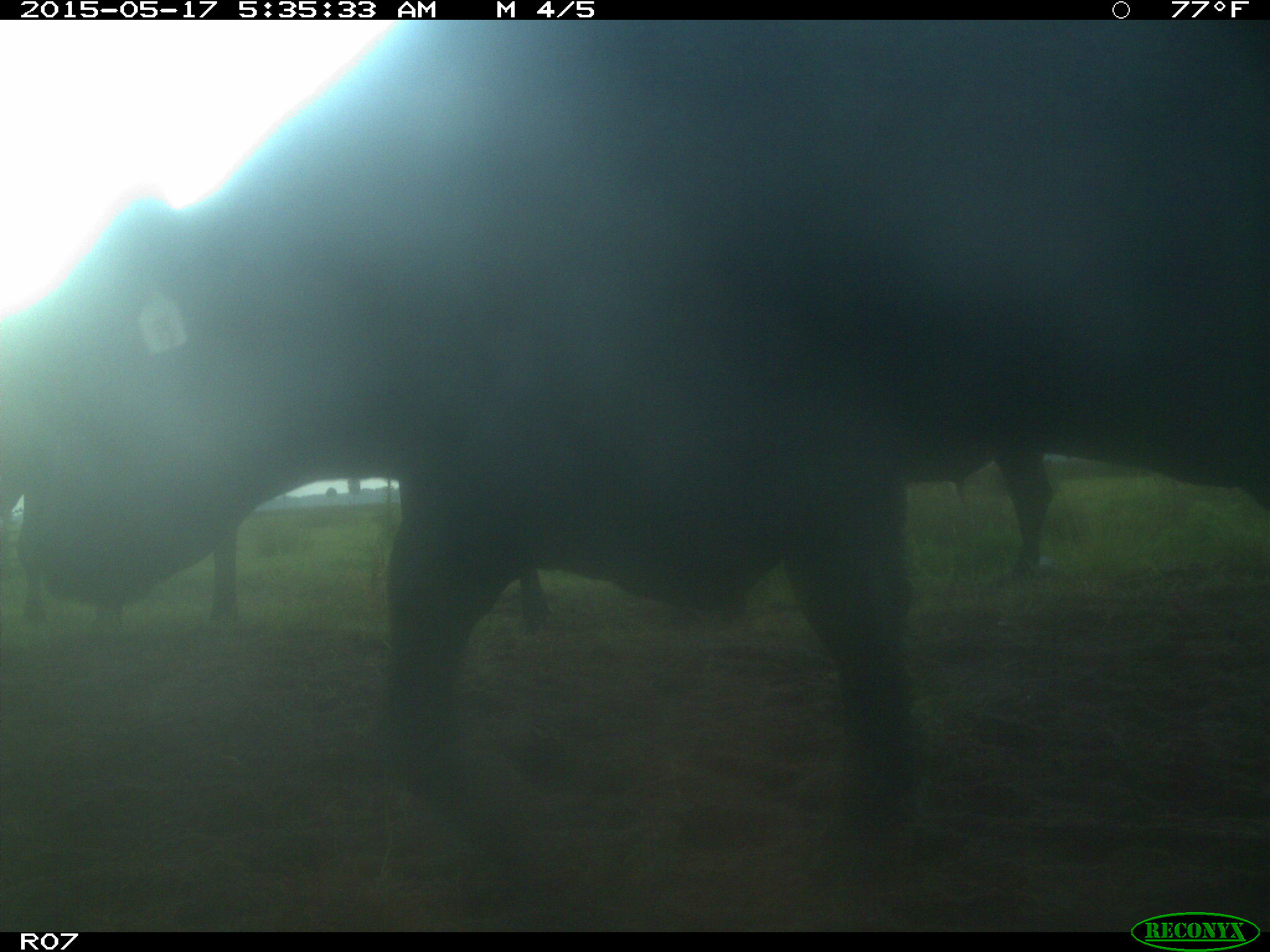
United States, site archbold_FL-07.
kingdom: Animalia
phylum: Chordata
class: Mammalia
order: Artiodactyla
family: Bovidae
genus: Bos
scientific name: Bos taurus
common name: domestic cow